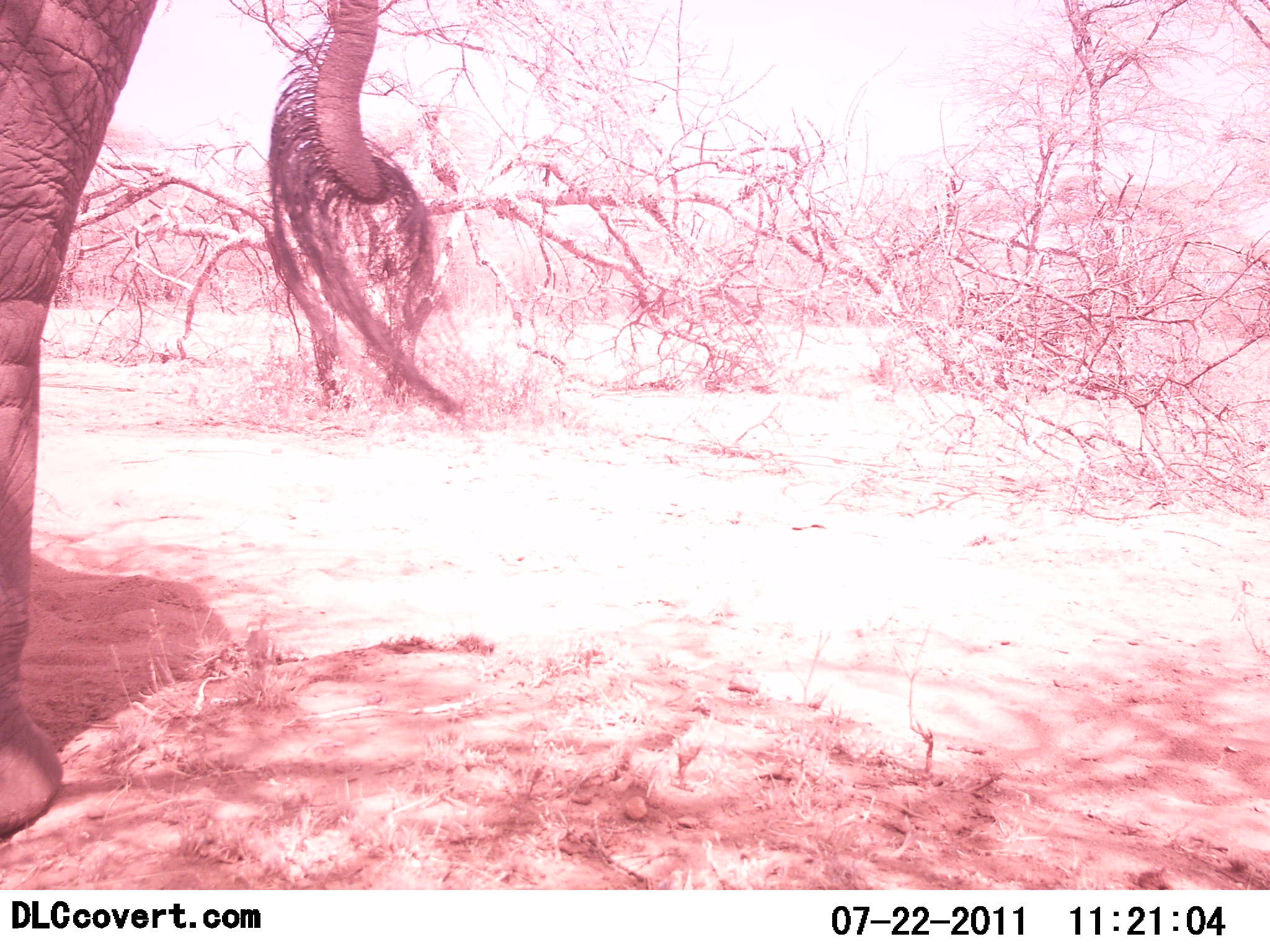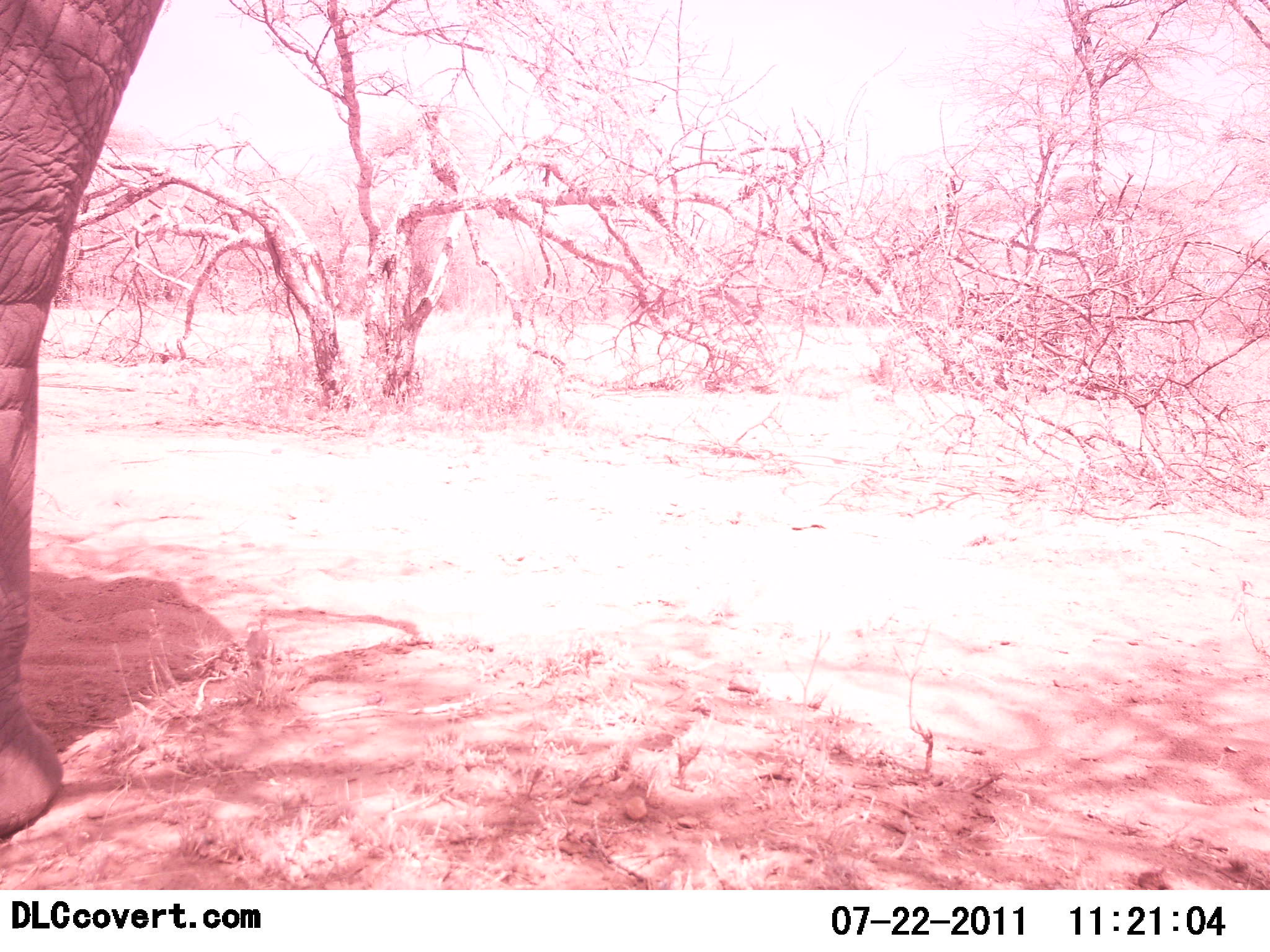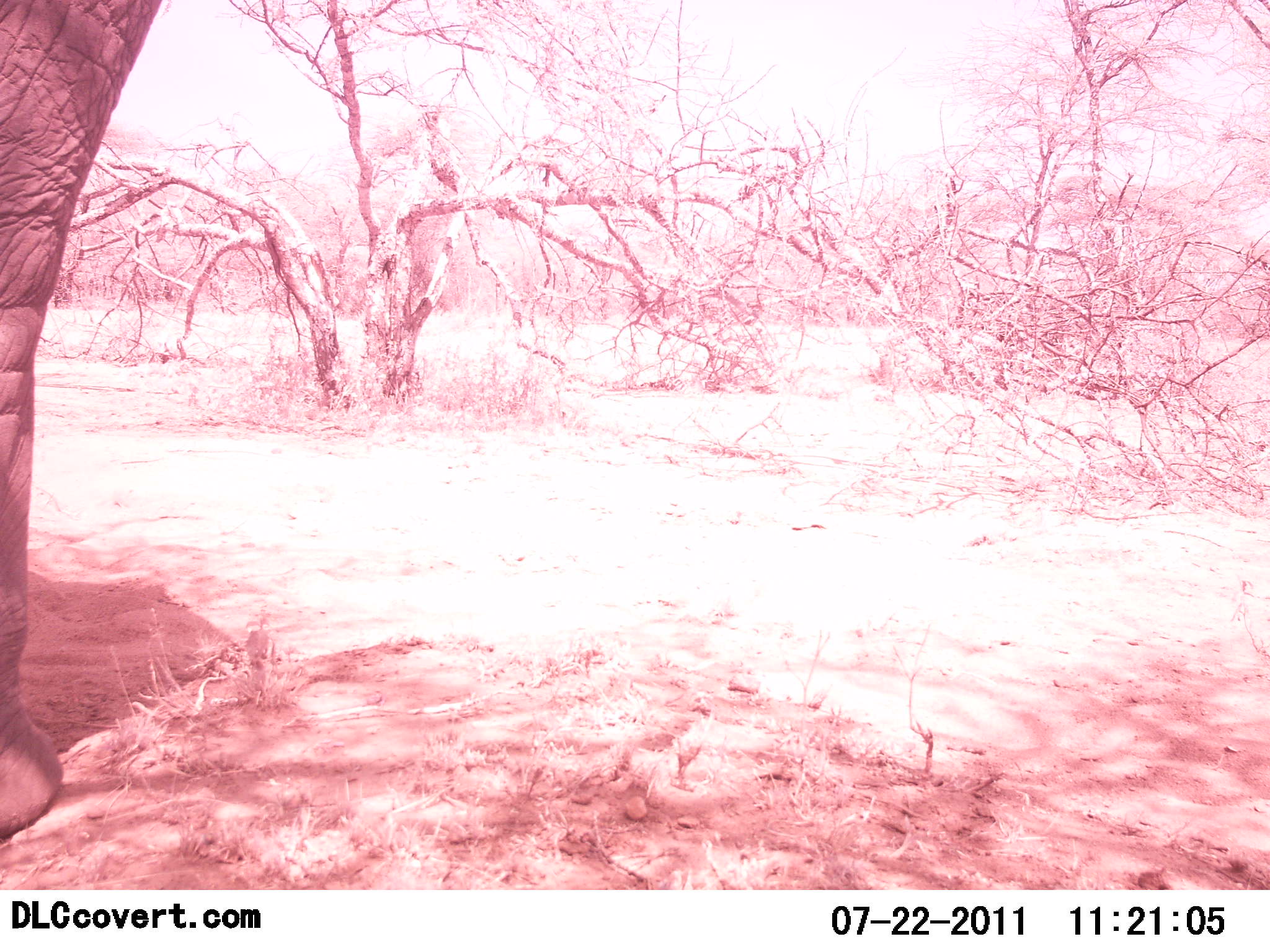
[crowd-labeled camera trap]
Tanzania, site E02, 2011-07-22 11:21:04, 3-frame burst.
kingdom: Animalia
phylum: Chordata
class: Mammalia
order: Proboscidea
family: Elephantidae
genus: Loxodonta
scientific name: Loxodonta africana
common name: african bush elephant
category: elephant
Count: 1.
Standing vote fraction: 100%.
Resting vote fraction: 0%.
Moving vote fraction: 0%.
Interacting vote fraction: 0%.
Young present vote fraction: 0%.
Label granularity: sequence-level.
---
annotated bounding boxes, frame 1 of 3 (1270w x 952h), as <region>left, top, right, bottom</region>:
animal: <region>0, 0, 460, 841</region>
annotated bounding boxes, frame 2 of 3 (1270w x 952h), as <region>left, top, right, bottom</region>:
animal: <region>0, 0, 166, 840</region>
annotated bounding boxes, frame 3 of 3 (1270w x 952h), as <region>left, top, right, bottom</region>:
animal: <region>0, 0, 166, 839</region>